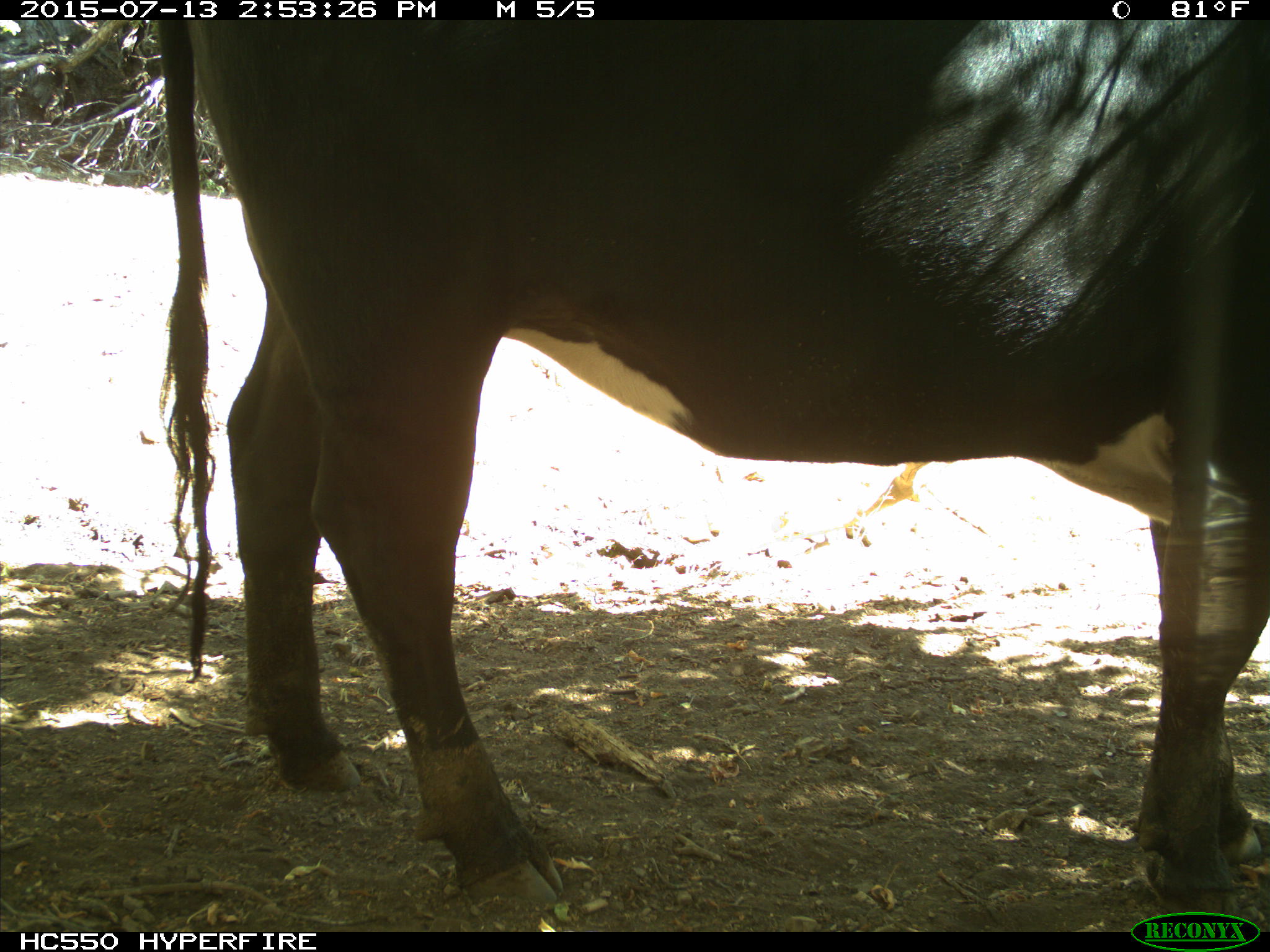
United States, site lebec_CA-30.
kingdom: Animalia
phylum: Chordata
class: Mammalia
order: Artiodactyla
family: Bovidae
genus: Bos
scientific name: Bos taurus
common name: domestic cow